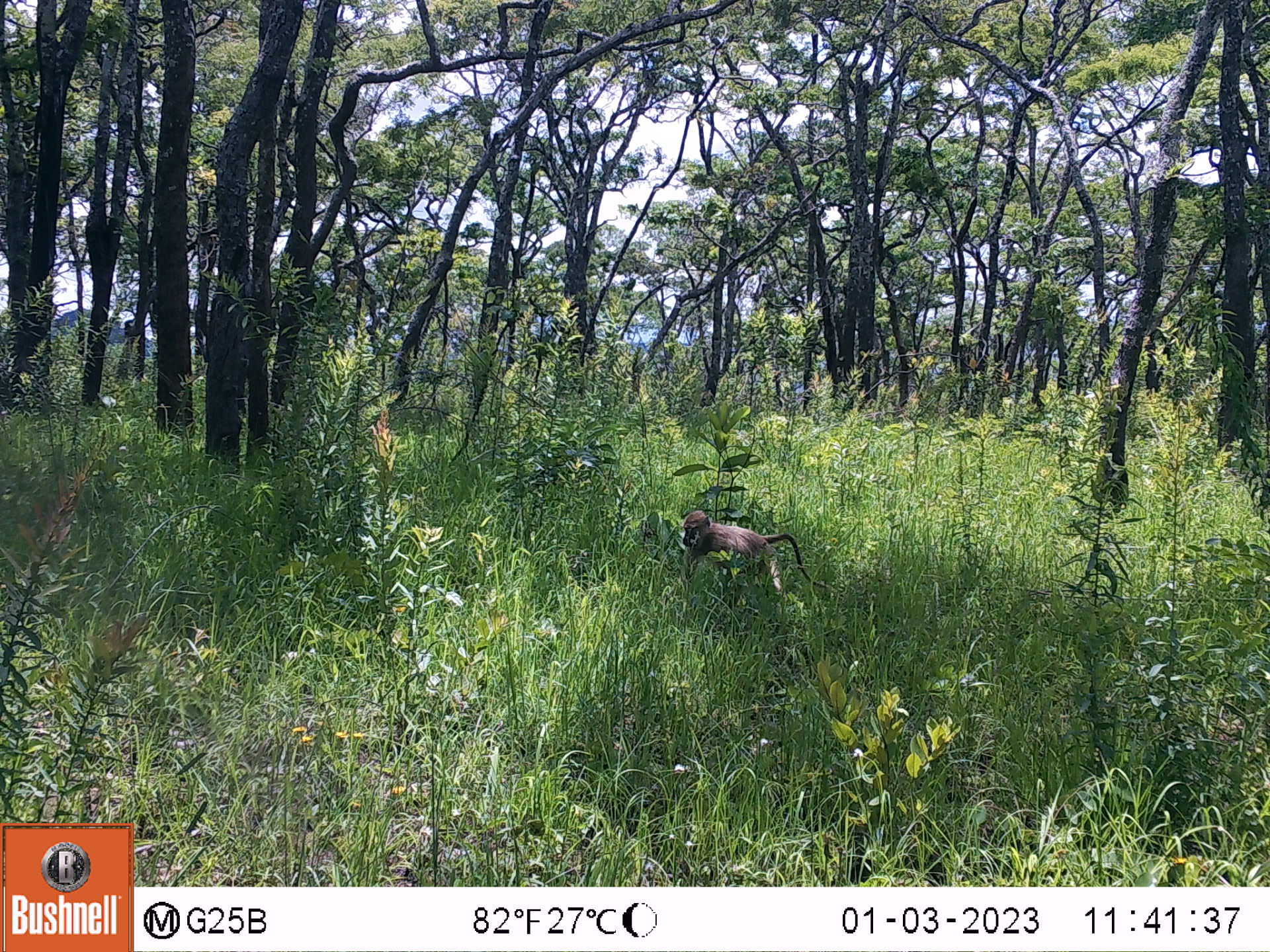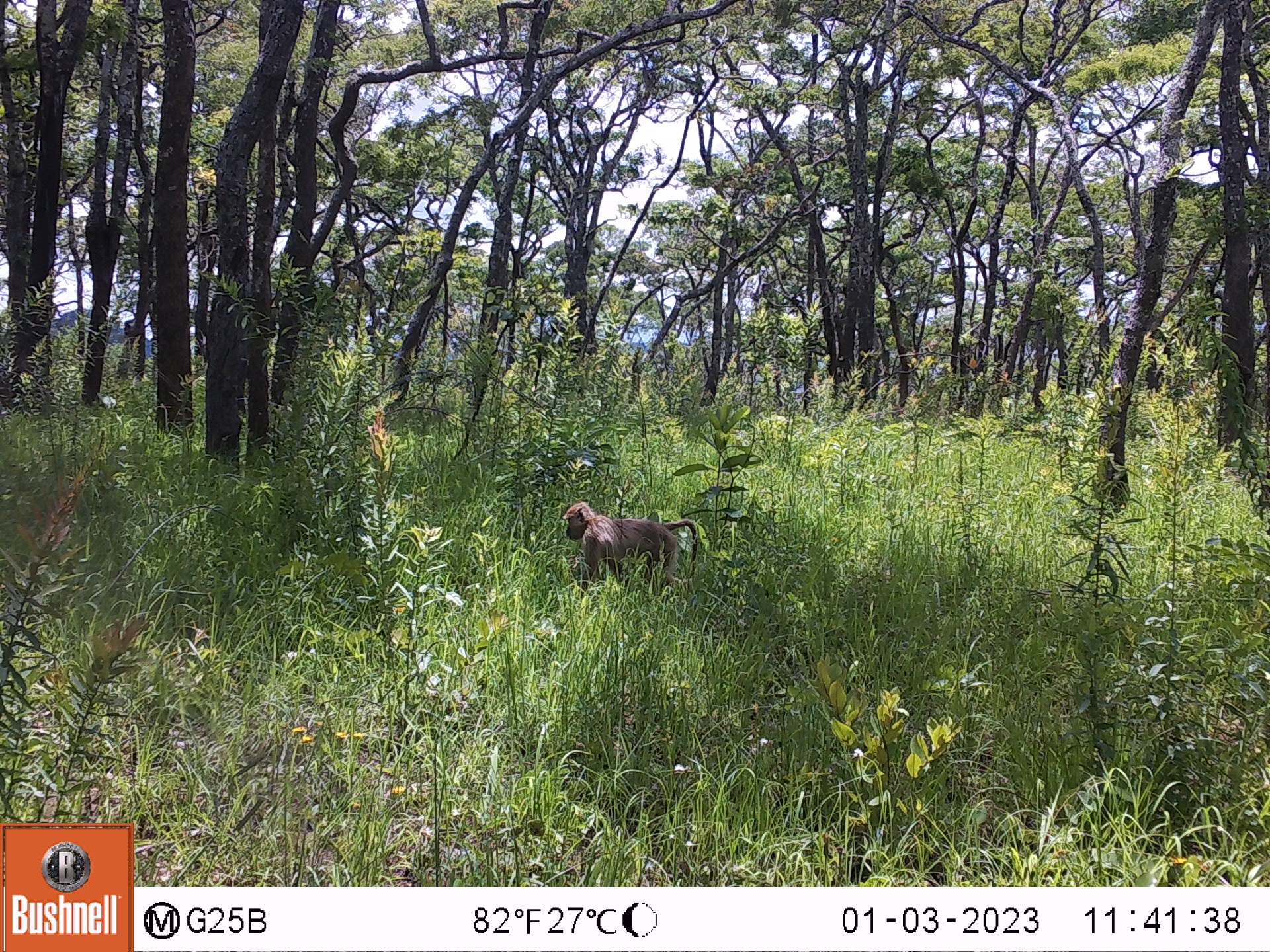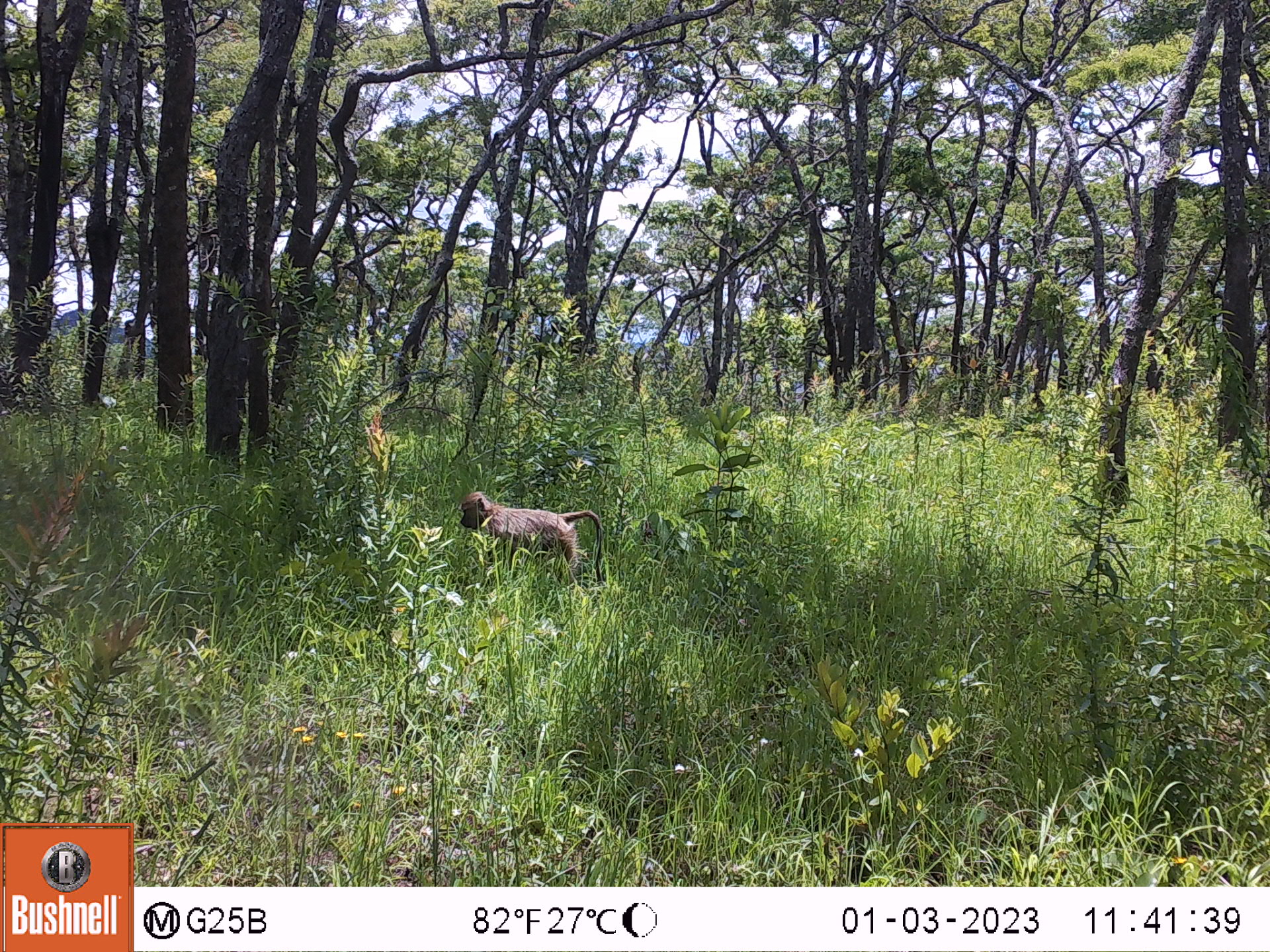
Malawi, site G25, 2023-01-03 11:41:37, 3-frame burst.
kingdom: Animalia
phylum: Chordata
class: Mammalia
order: Primates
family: Cercopithecidae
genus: Papio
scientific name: Papio cynocephalus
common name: yellow baboon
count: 1